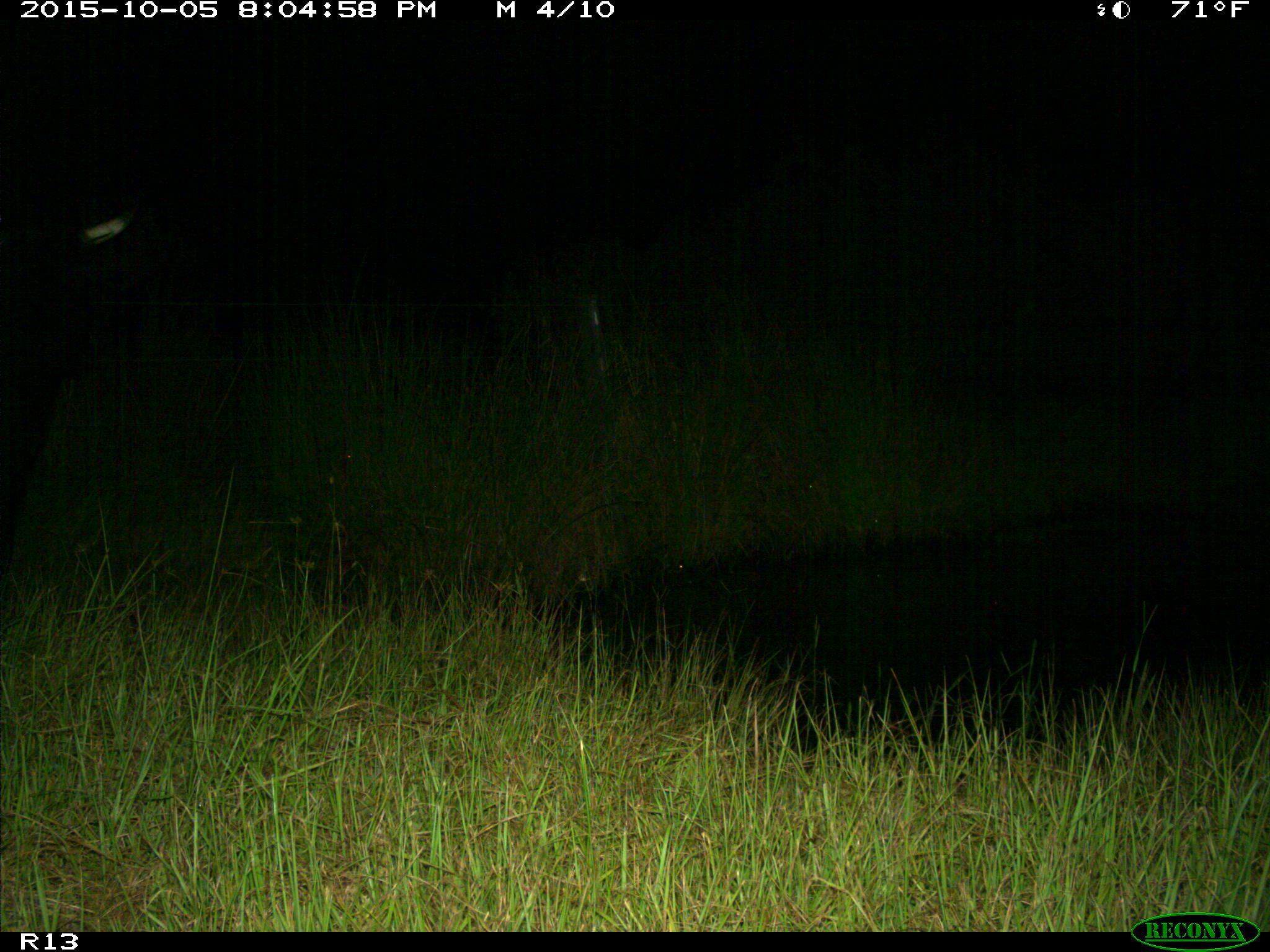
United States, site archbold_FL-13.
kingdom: Animalia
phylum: Chordata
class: Mammalia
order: Artiodactyla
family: Bovidae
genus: Bos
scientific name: Bos taurus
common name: domestic cow